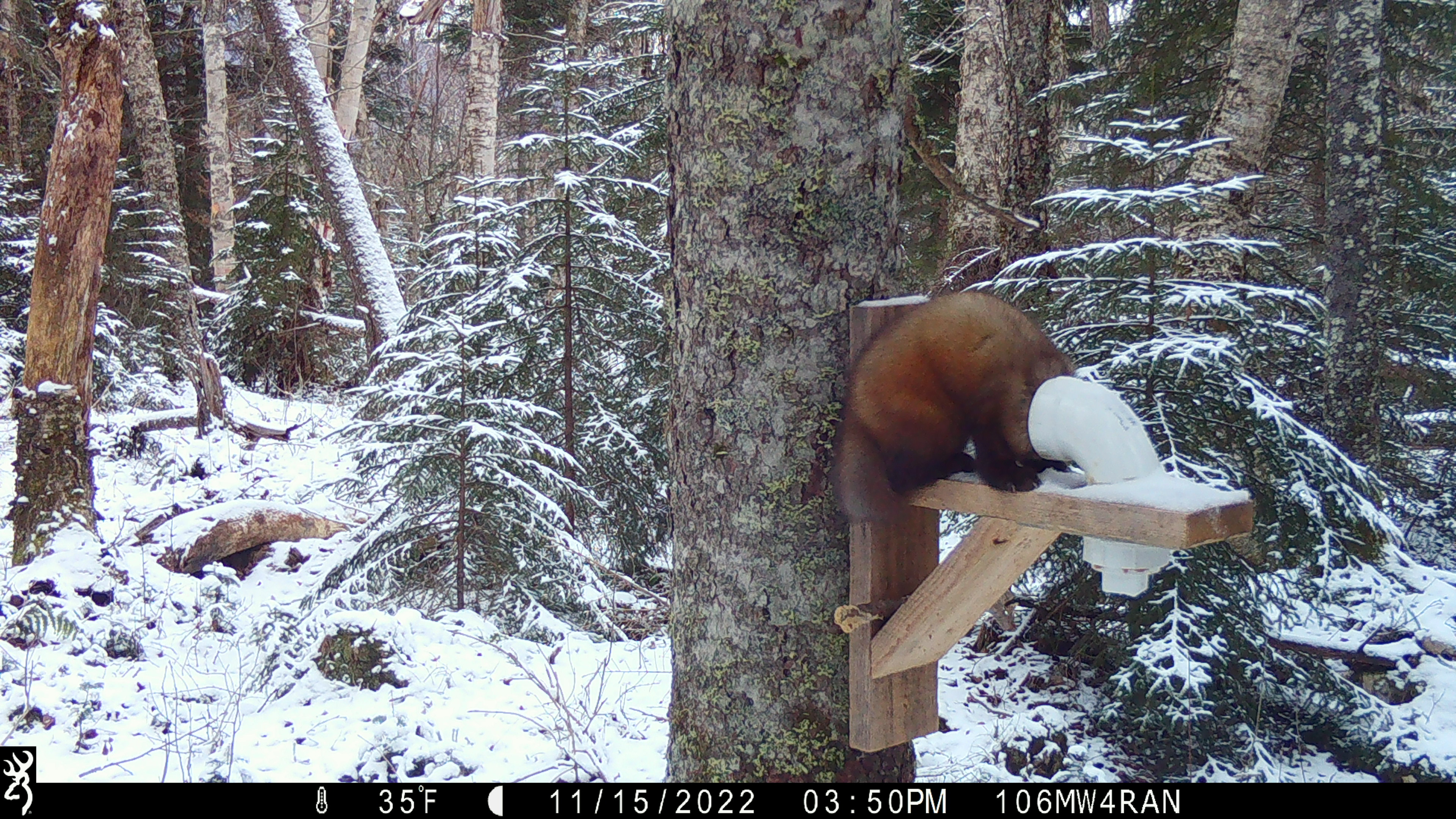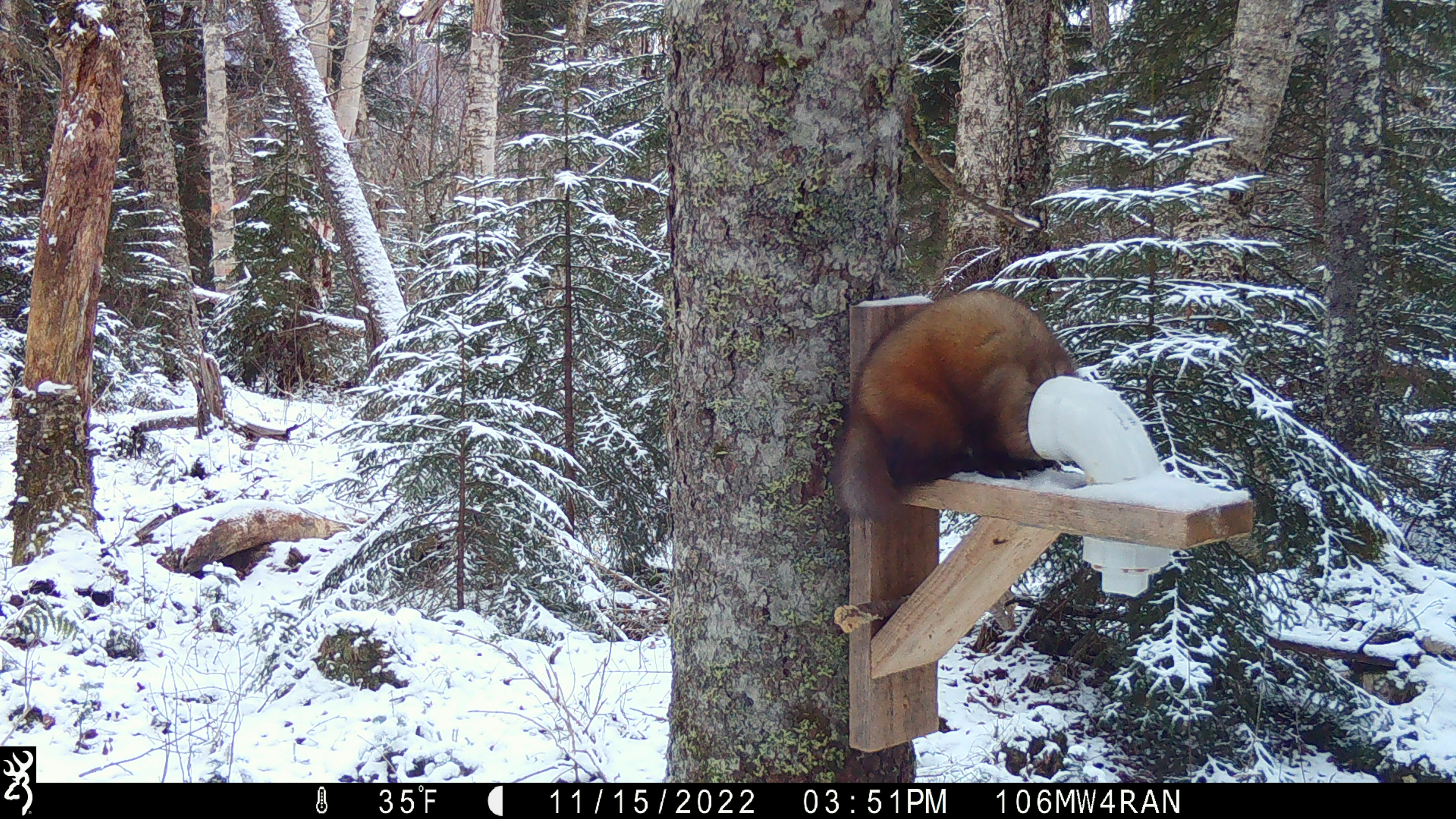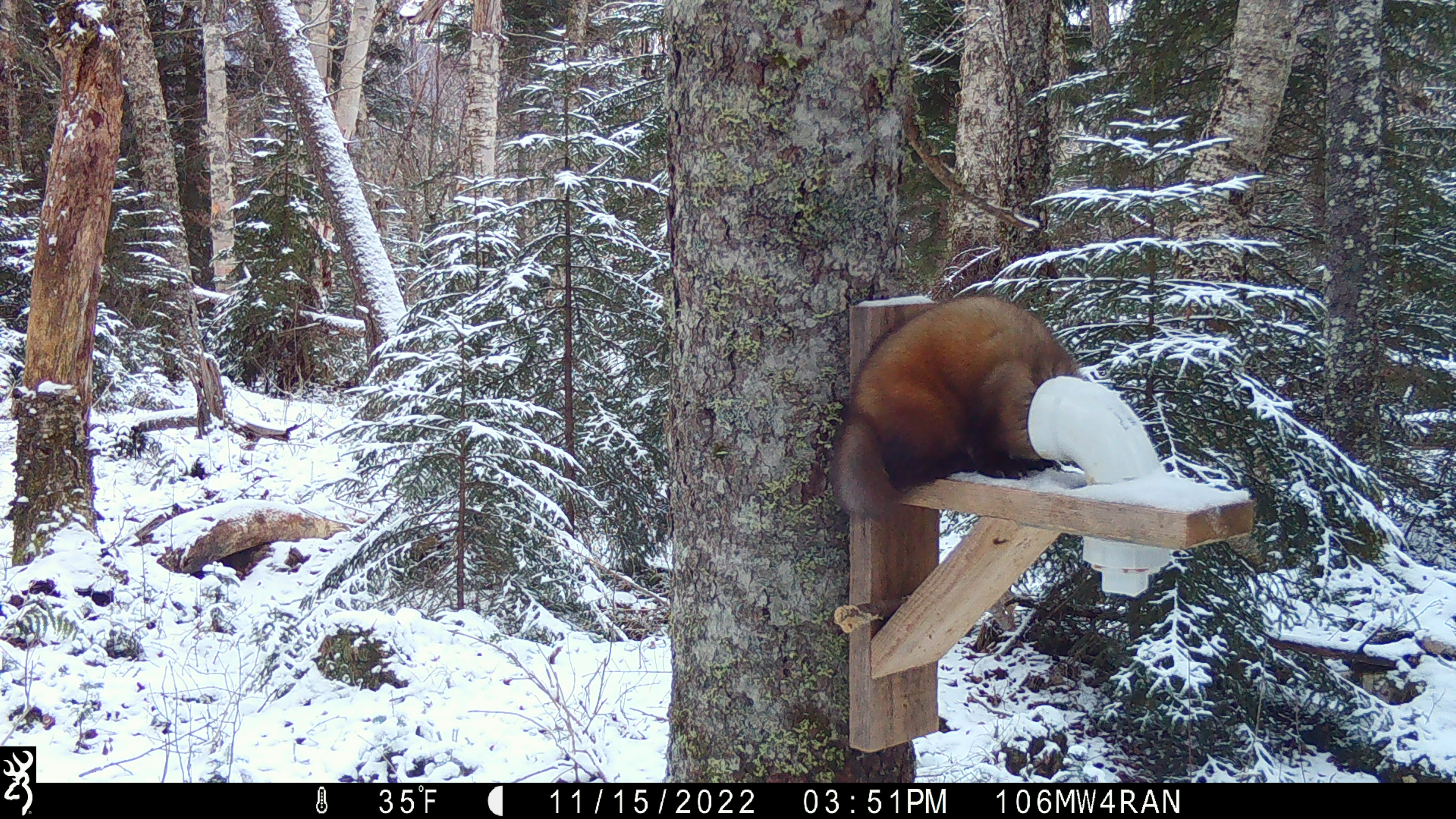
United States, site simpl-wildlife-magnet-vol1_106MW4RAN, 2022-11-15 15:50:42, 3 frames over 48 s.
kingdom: Animalia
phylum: Chordata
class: Mammalia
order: Carnivora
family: Mustelidae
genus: Martes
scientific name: Martes americana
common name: american marten